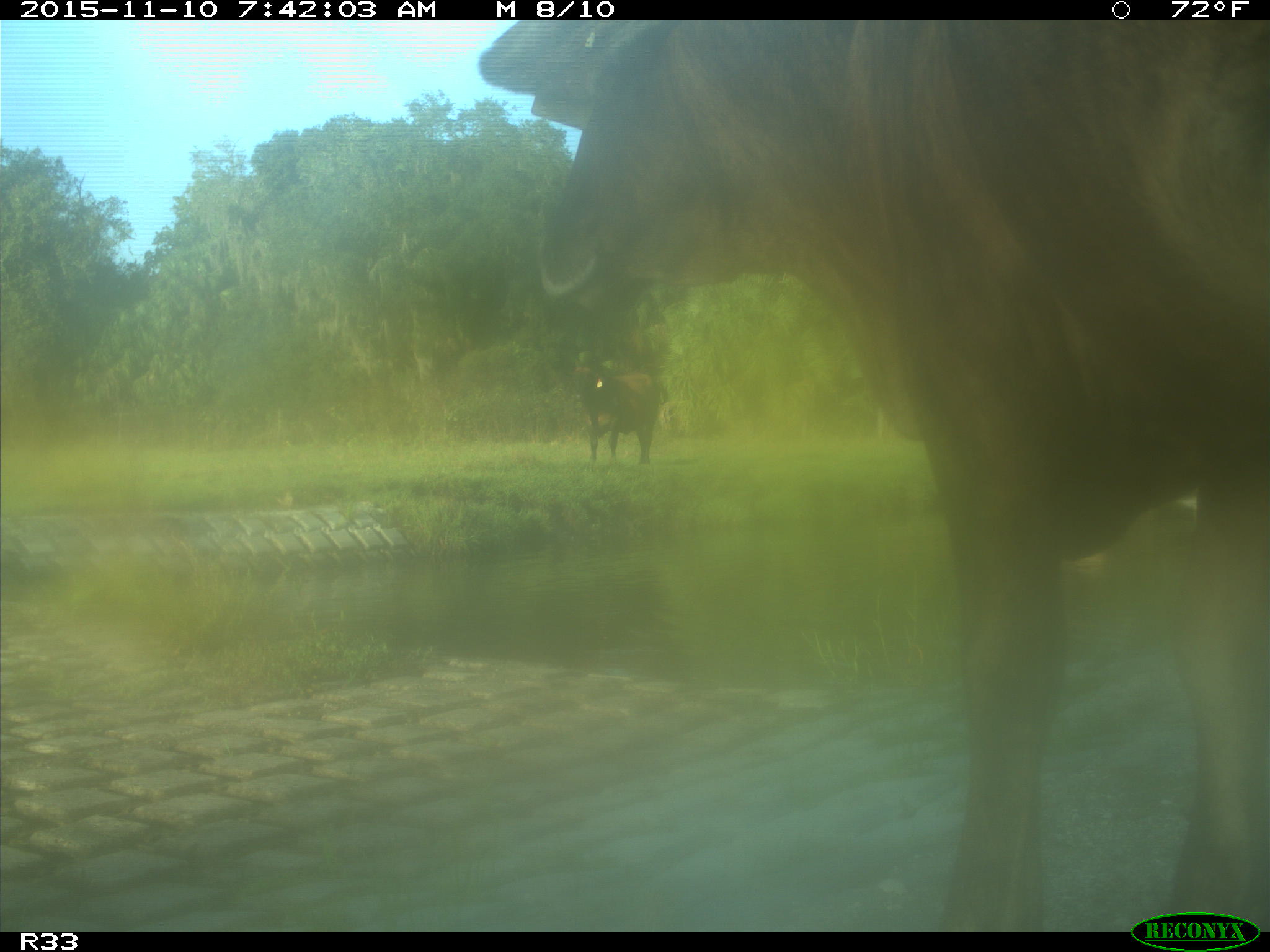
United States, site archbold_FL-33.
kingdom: Animalia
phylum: Chordata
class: Mammalia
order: Artiodactyla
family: Bovidae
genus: Bos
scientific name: Bos taurus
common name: domestic cow